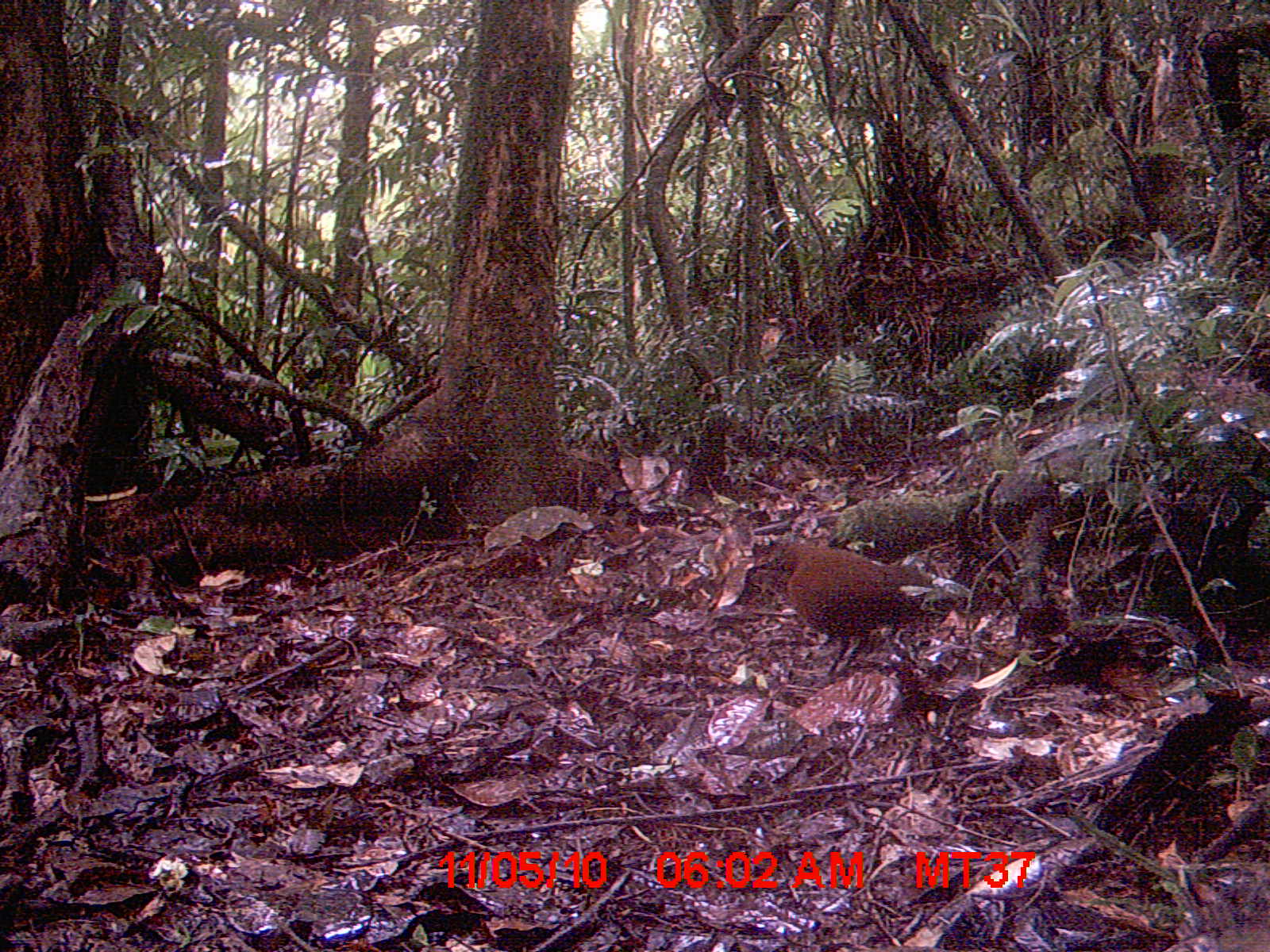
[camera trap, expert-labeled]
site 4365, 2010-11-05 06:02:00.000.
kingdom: Animalia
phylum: Chordata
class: Aves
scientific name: Aves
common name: bird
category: unknown bird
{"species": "unknown bird (bird) (Aves)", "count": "1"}